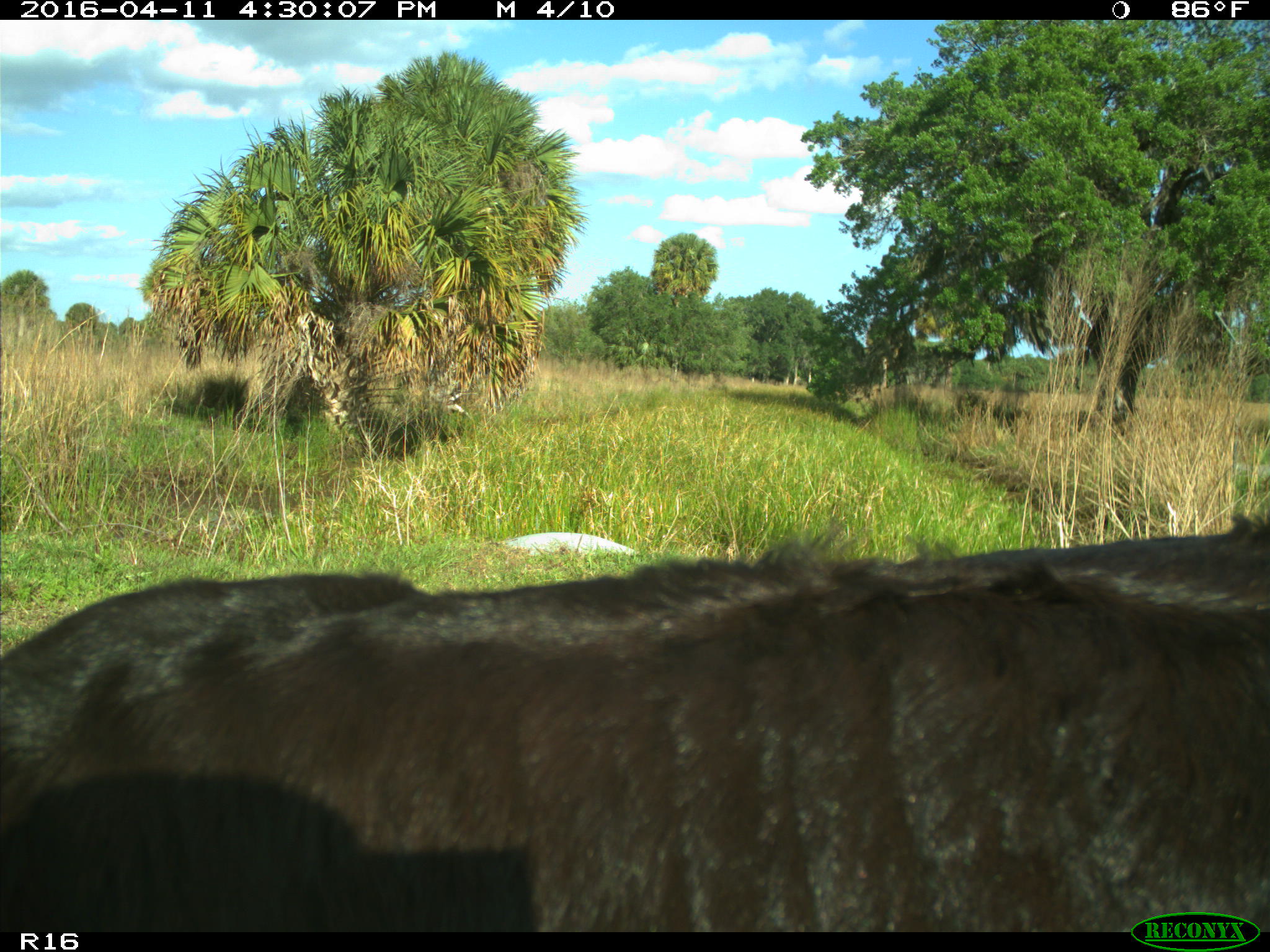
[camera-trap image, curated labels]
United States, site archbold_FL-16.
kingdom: Animalia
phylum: Chordata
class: Mammalia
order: Artiodactyla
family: Bovidae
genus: Bos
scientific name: Bos taurus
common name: domestic cow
Bos taurus (domestic cow).